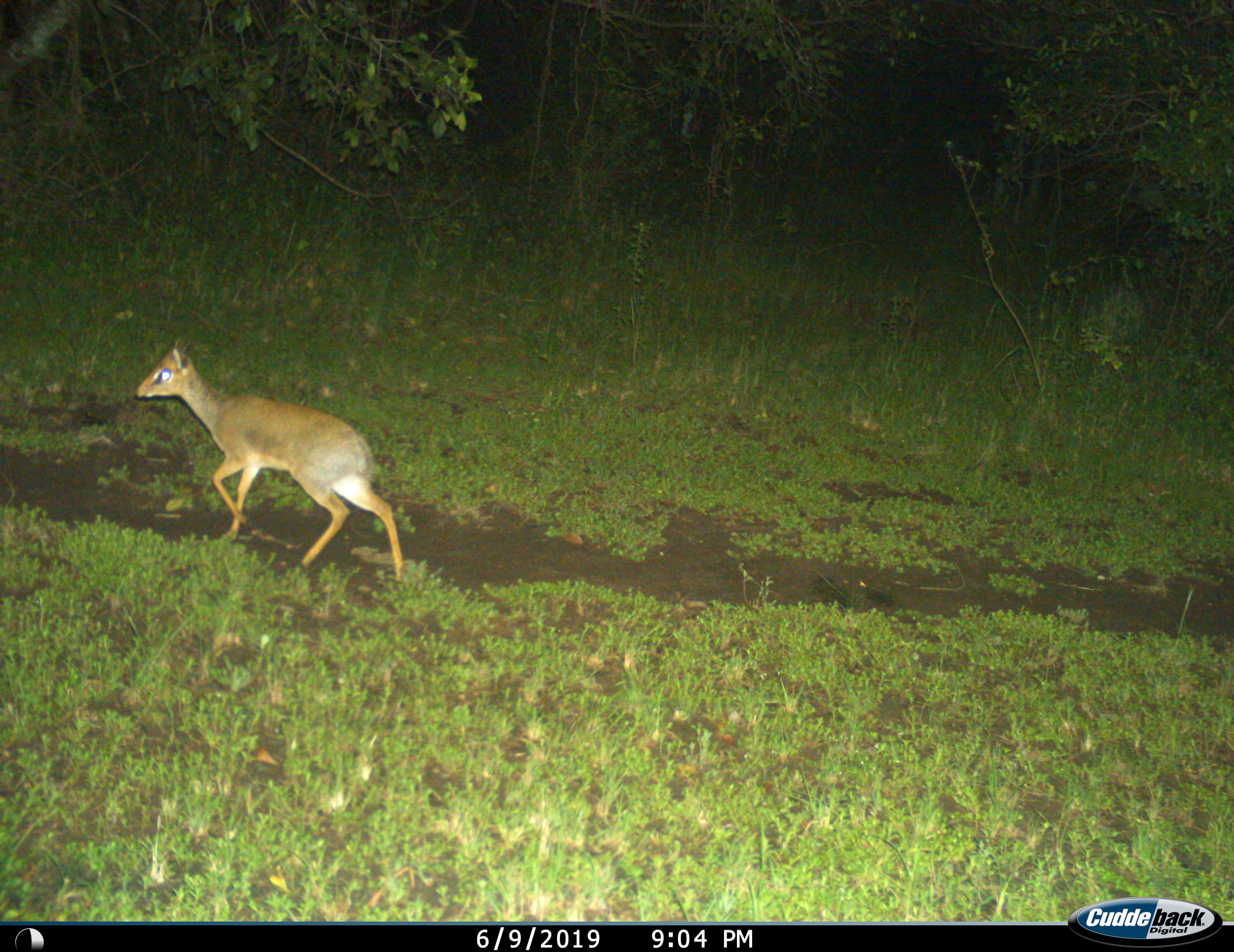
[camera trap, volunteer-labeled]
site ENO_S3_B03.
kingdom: Animalia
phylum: Chordata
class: Mammalia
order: Artiodactyla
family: Bovidae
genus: Madoqua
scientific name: Madoqua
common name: dik-dik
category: dikdik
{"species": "dikdik (dik-dik) (Madoqua)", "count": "1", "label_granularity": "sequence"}